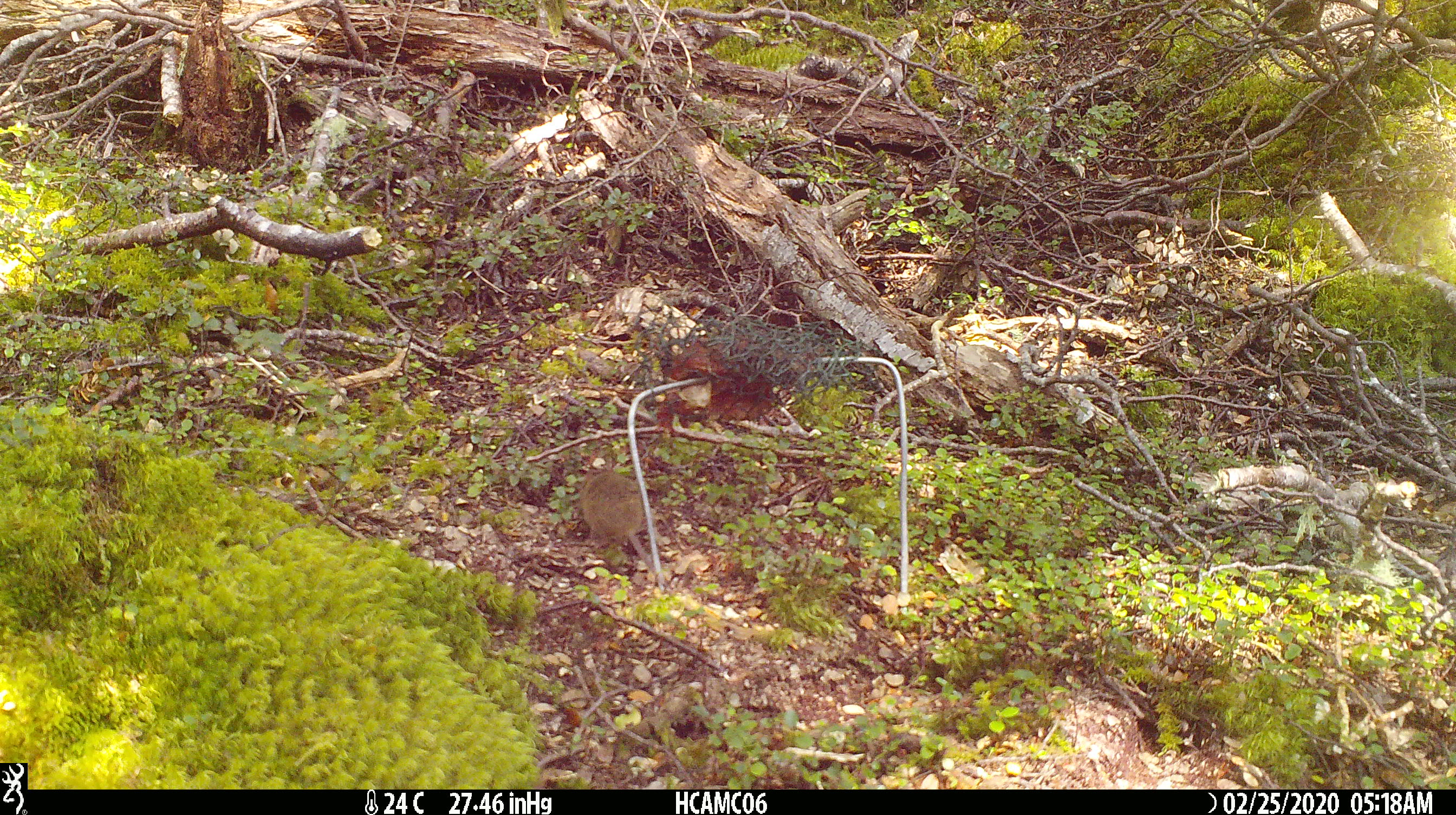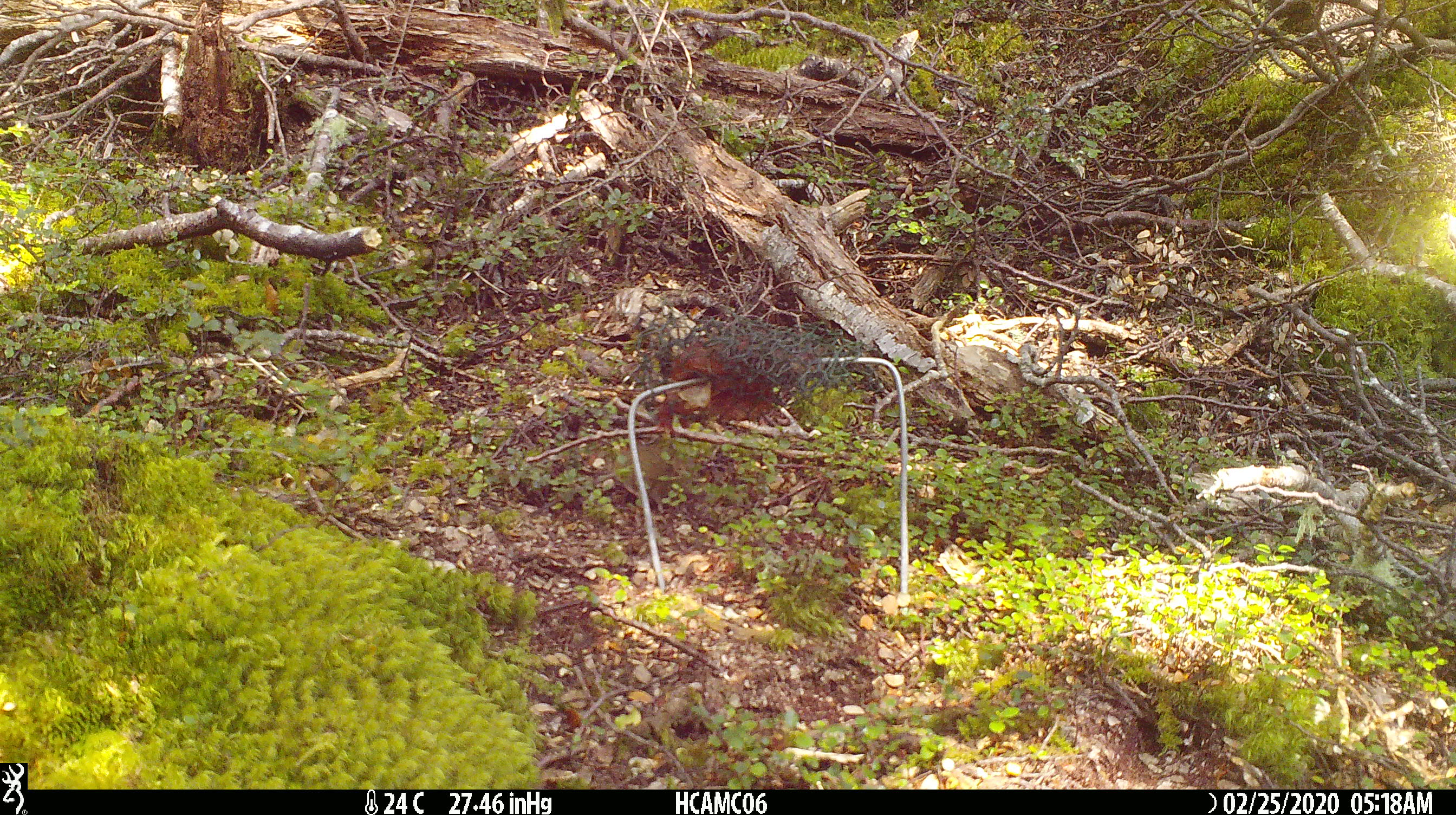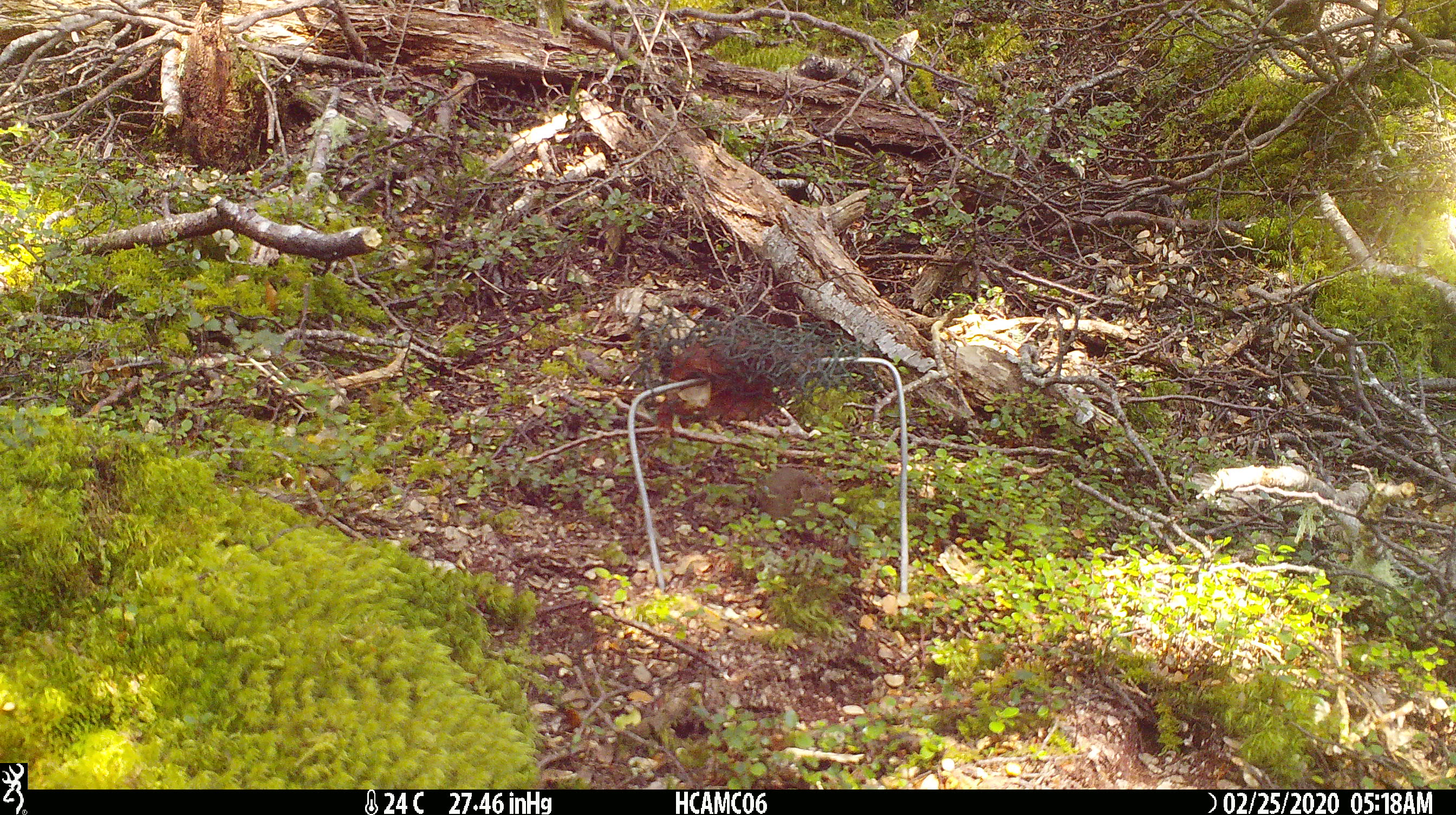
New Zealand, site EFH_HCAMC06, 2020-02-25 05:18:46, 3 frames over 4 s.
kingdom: Animalia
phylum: Chordata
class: Mammalia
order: Rodentia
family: Muridae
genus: Mus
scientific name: Mus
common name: mouse